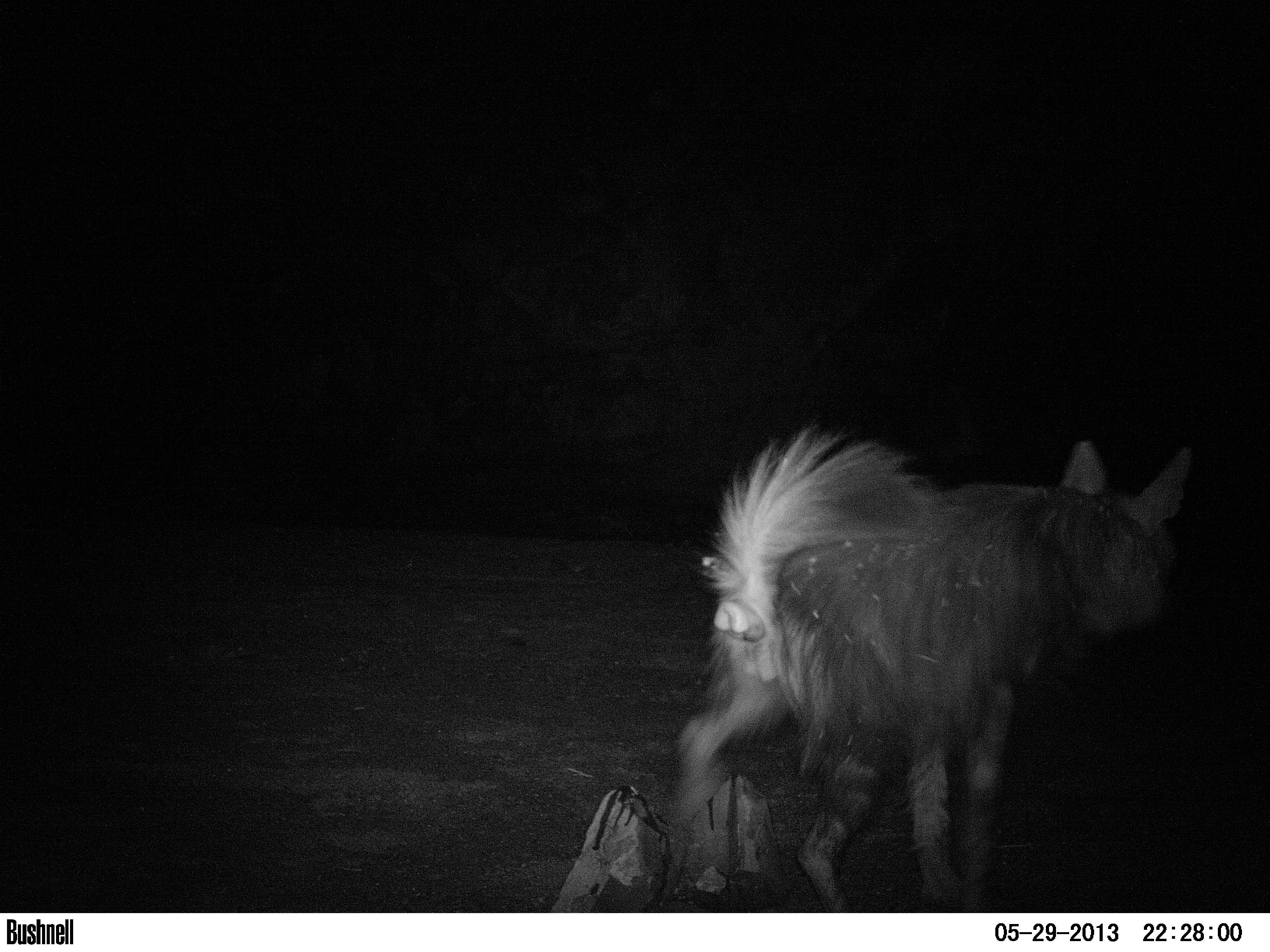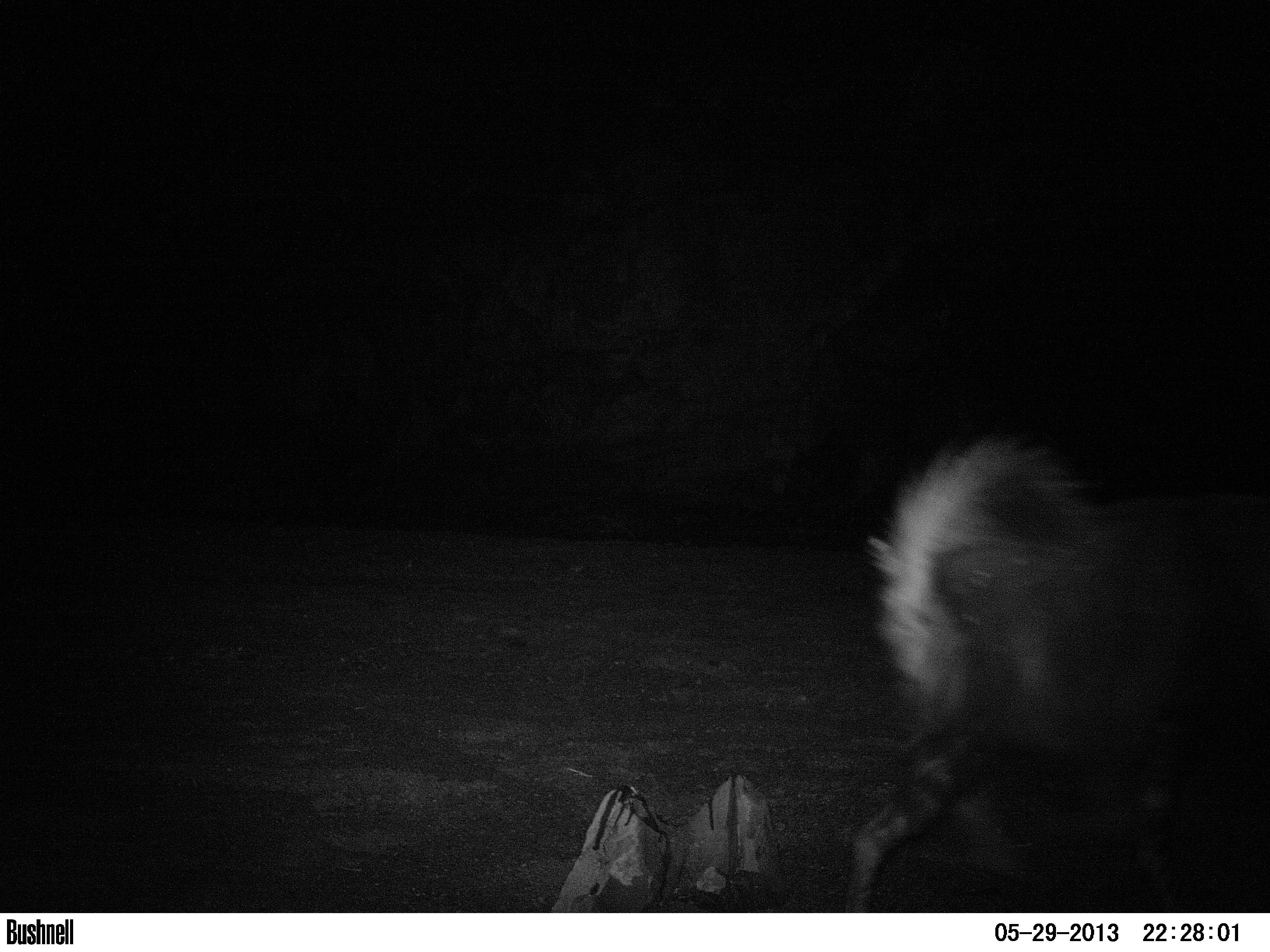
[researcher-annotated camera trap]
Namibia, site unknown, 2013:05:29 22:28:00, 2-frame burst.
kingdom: Animalia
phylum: Chordata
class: Mammalia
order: Carnivora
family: Hyaenidae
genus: Parahyaena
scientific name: Parahyaena brunnea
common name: brown hyena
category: hyaena brunnea